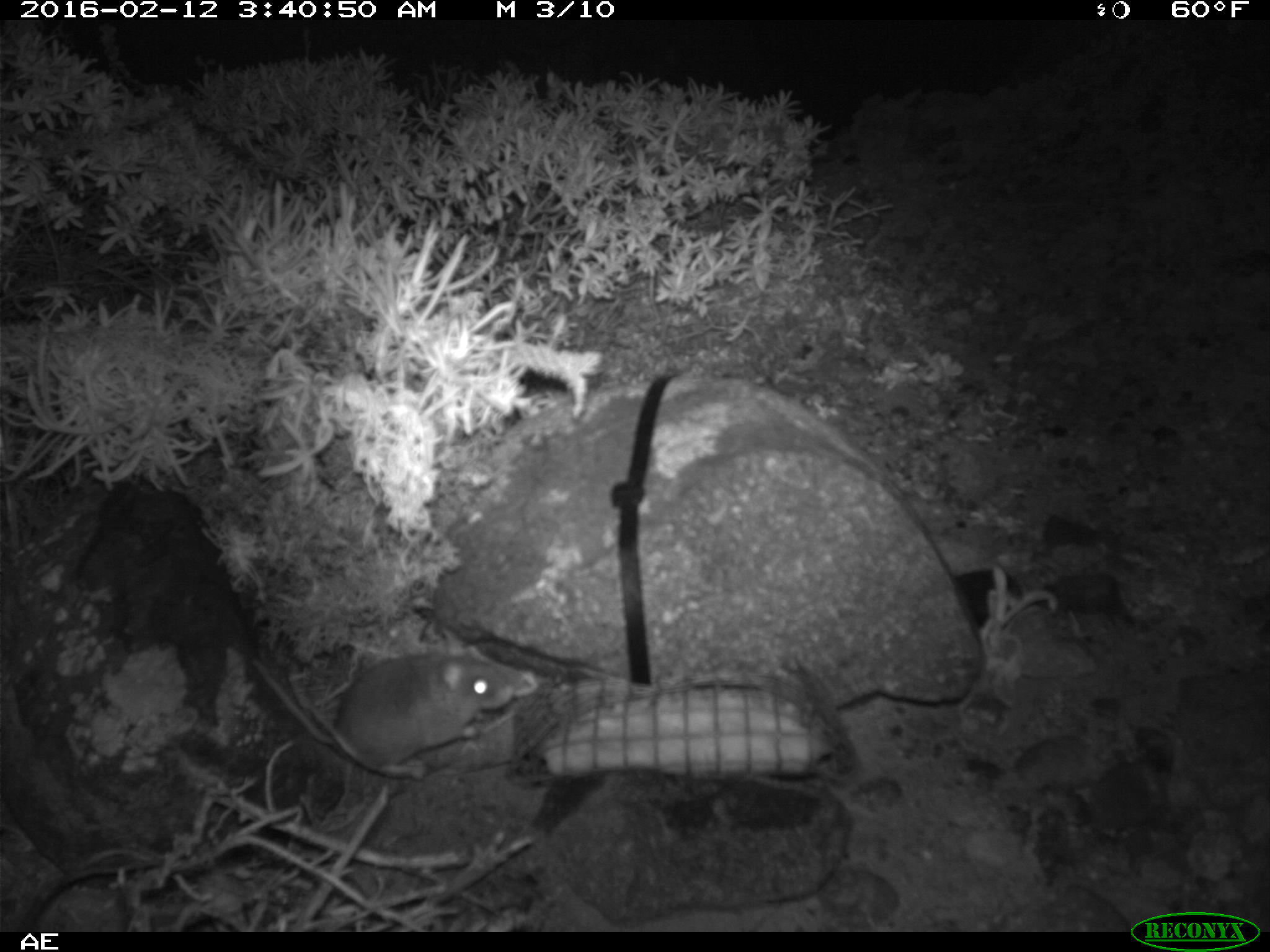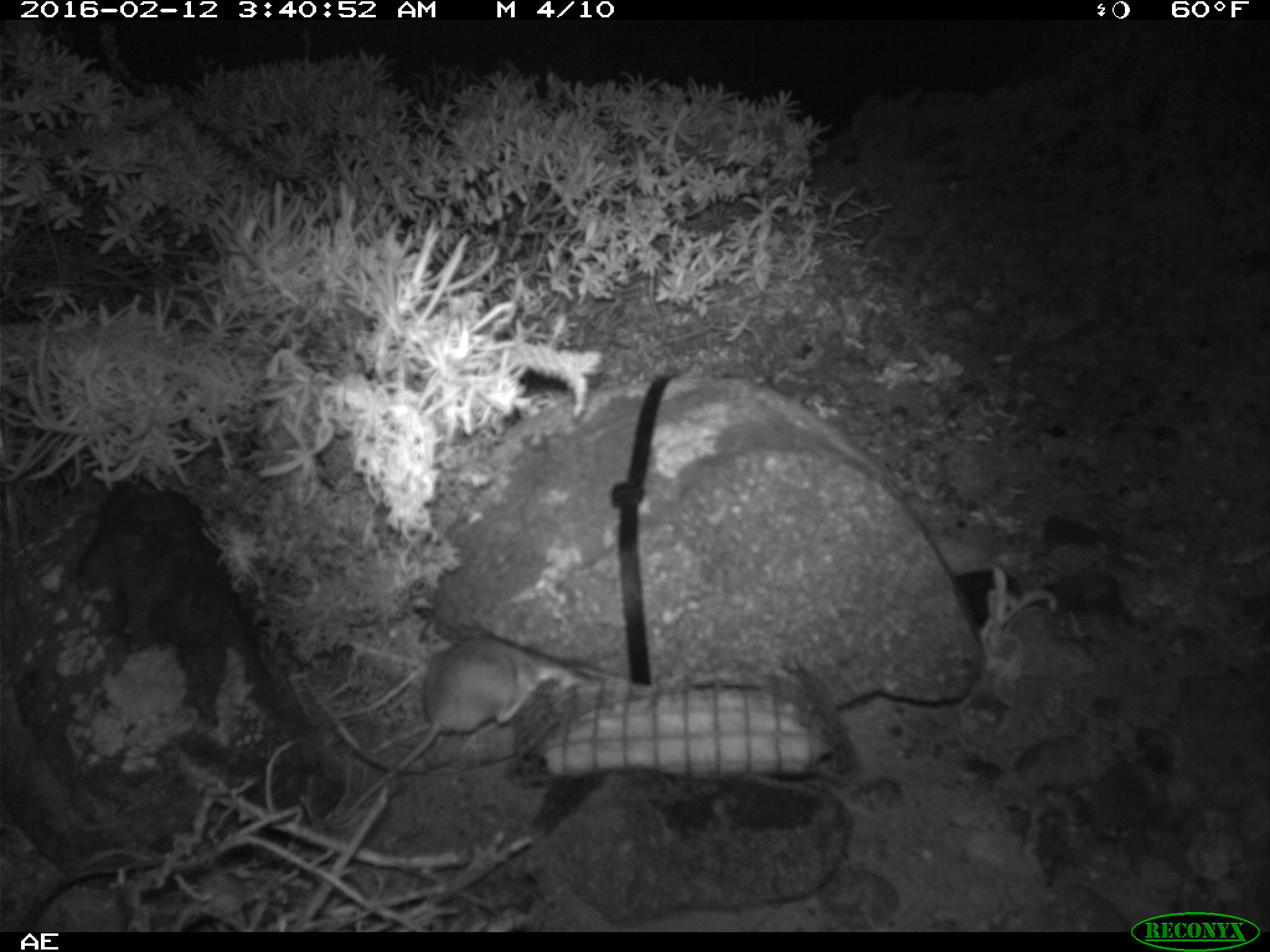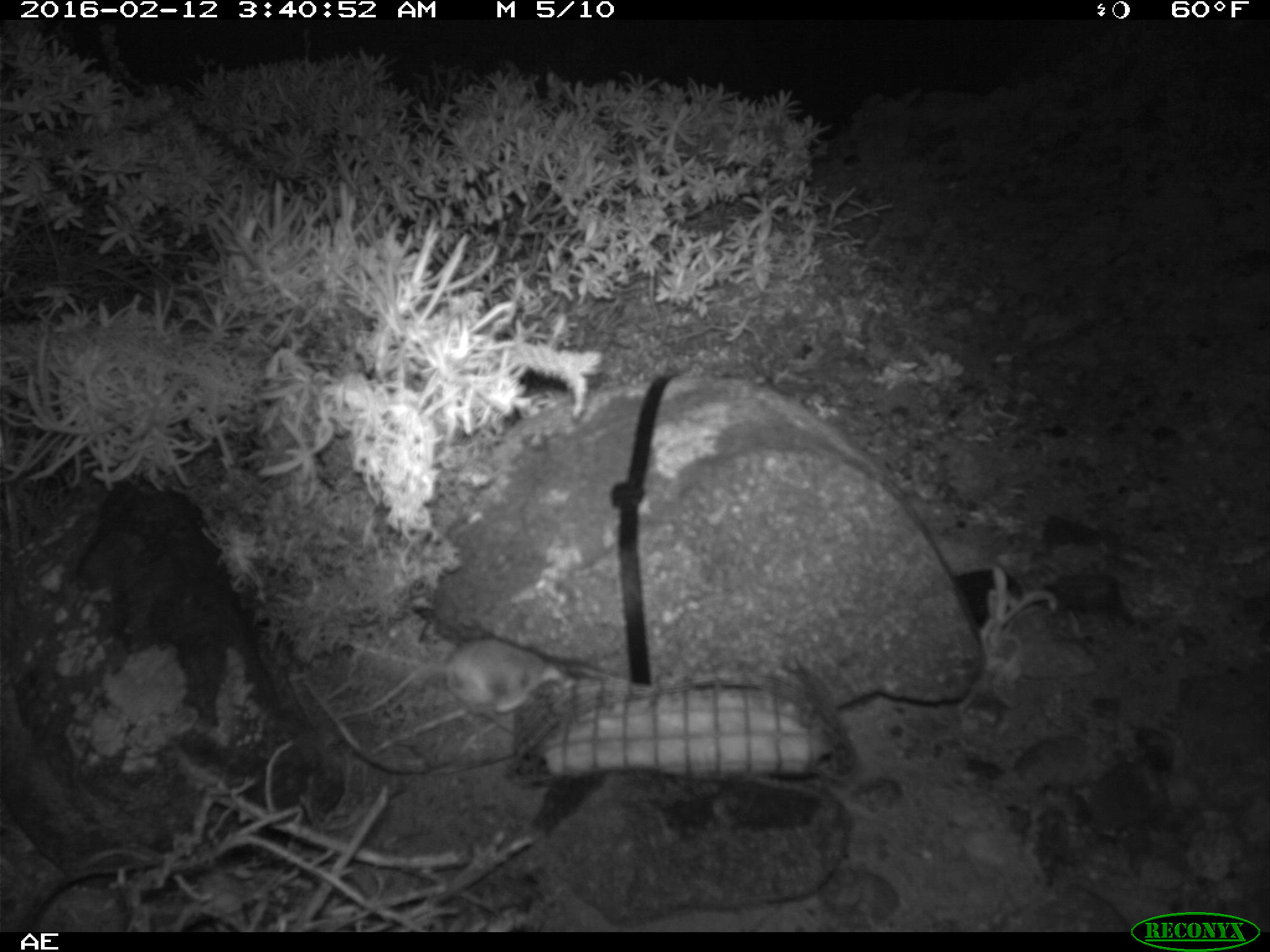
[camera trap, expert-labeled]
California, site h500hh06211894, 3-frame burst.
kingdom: Animalia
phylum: Chordata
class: Mammalia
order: Rodentia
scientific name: Rodentia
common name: rodent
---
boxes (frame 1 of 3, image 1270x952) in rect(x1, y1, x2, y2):
rodent: rect(254, 652, 515, 779)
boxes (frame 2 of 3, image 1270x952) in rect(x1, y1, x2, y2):
rodent: rect(322, 639, 540, 828)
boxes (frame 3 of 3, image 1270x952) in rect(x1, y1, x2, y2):
rodent: rect(438, 638, 571, 714)